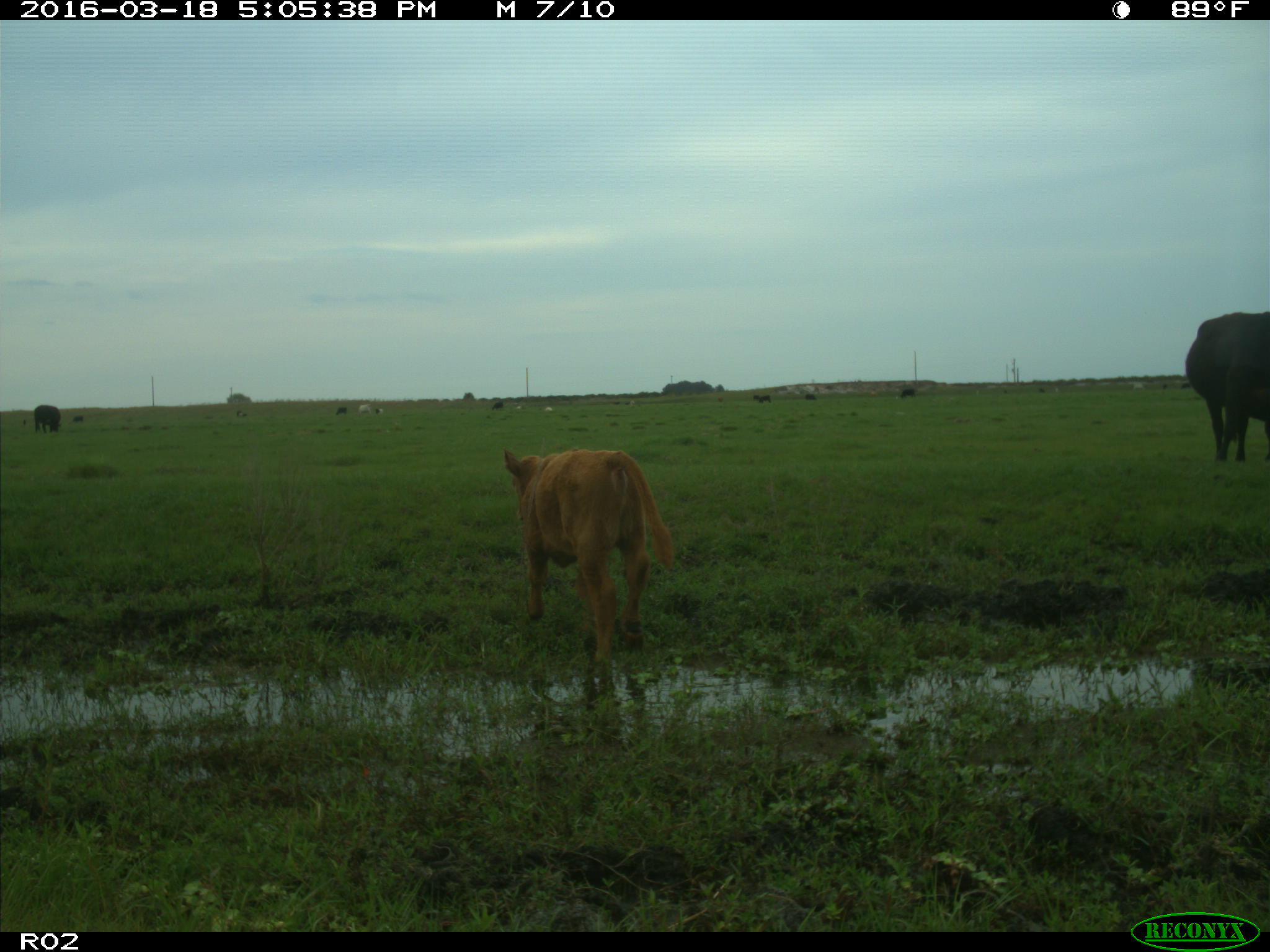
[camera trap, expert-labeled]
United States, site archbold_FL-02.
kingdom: Animalia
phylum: Chordata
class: Mammalia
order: Artiodactyla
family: Bovidae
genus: Bos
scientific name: Bos taurus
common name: domestic cow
Bos taurus (domestic cow).